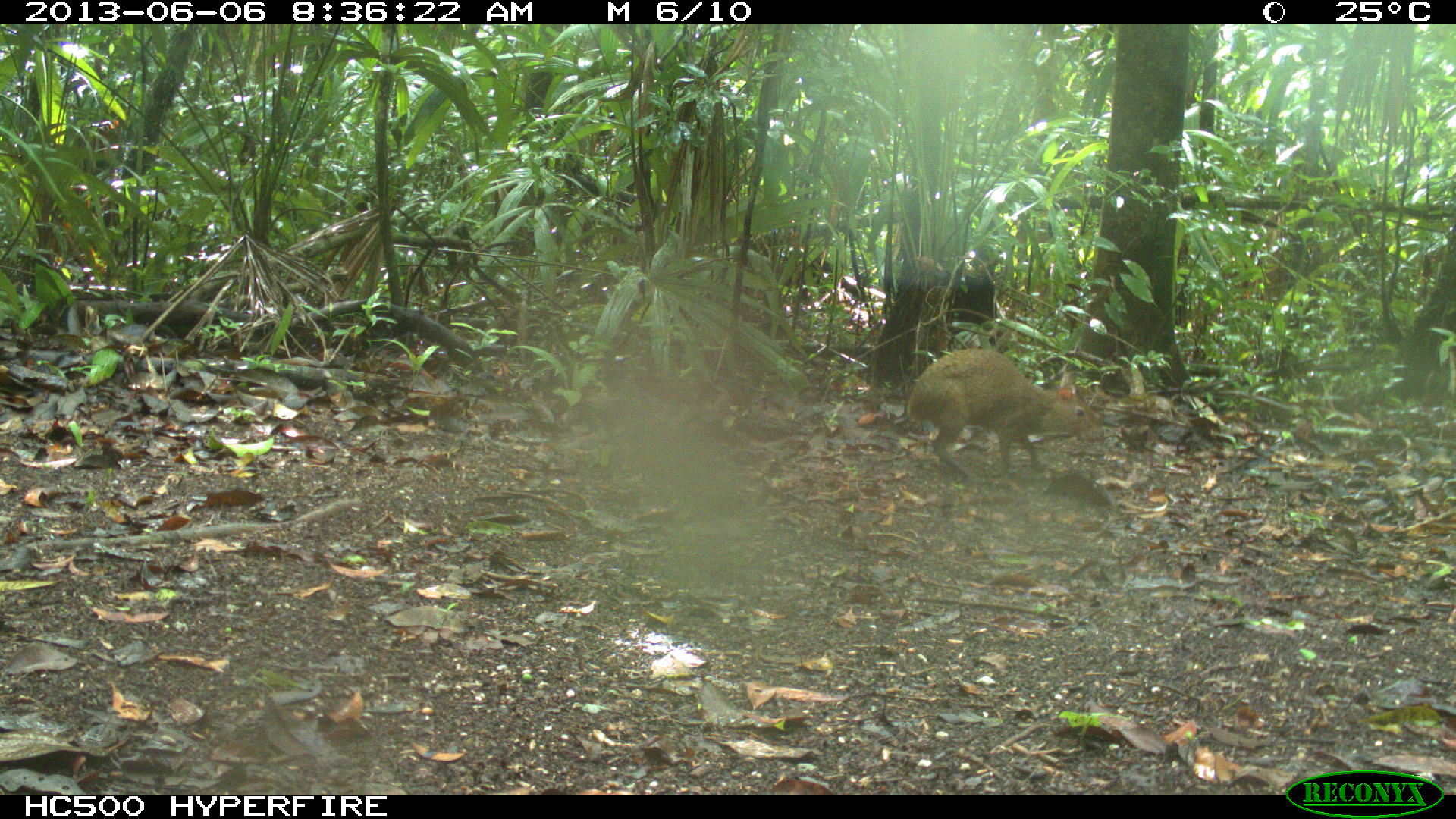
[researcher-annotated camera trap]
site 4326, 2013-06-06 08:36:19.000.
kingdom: Animalia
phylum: Chordata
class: Mammalia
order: Rodentia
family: Dasyproctidae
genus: Dasyprocta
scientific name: Dasyprocta punctata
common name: central american agouti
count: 1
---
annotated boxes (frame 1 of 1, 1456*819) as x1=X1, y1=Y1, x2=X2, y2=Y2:
dasyprocta punctata: x1=906, y1=345, x2=1099, y2=478